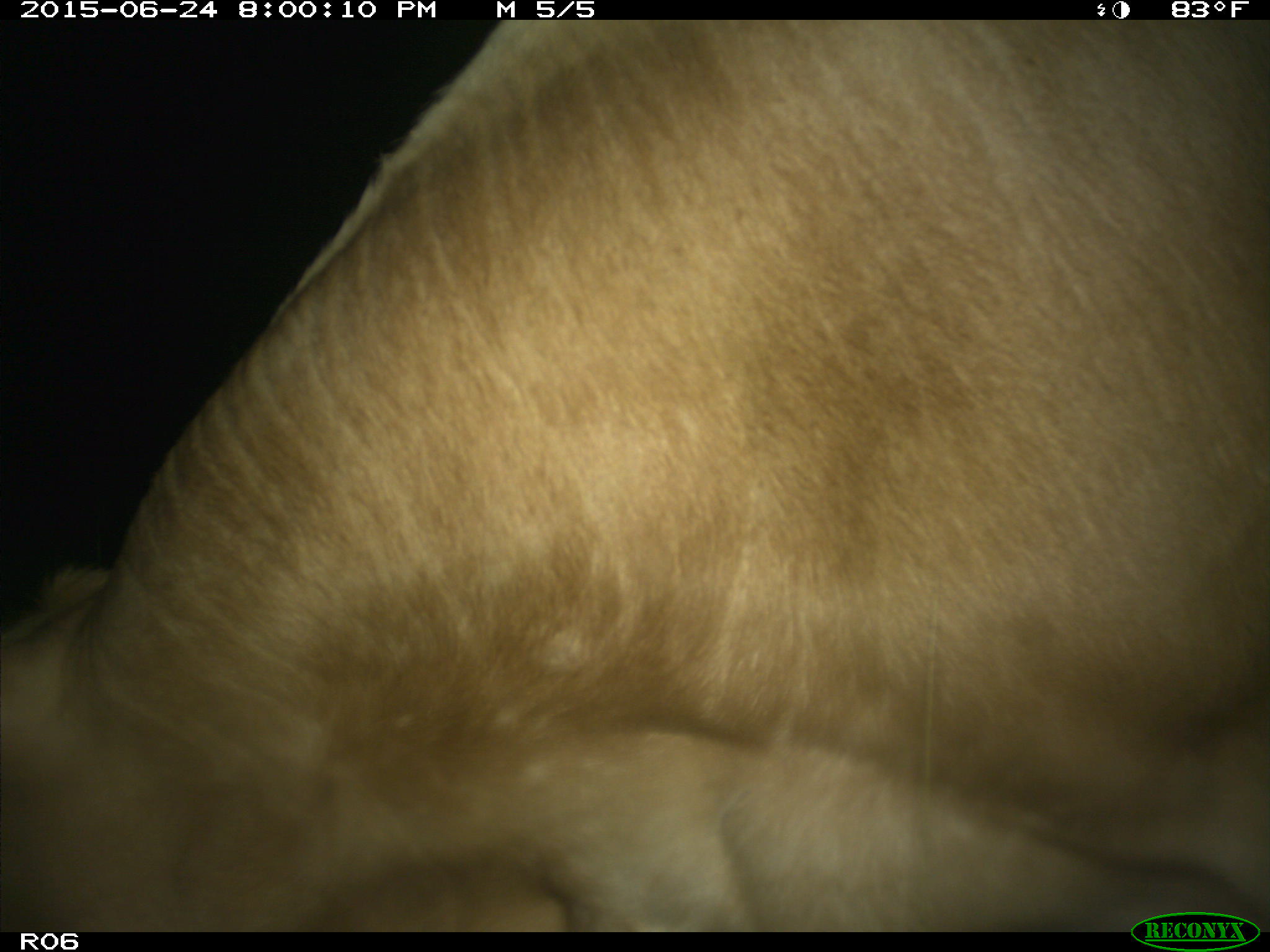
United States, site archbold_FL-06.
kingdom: Animalia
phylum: Chordata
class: Mammalia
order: Artiodactyla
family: Bovidae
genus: Bos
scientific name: Bos taurus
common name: domestic cow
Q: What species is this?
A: Bos taurus (domestic cow).